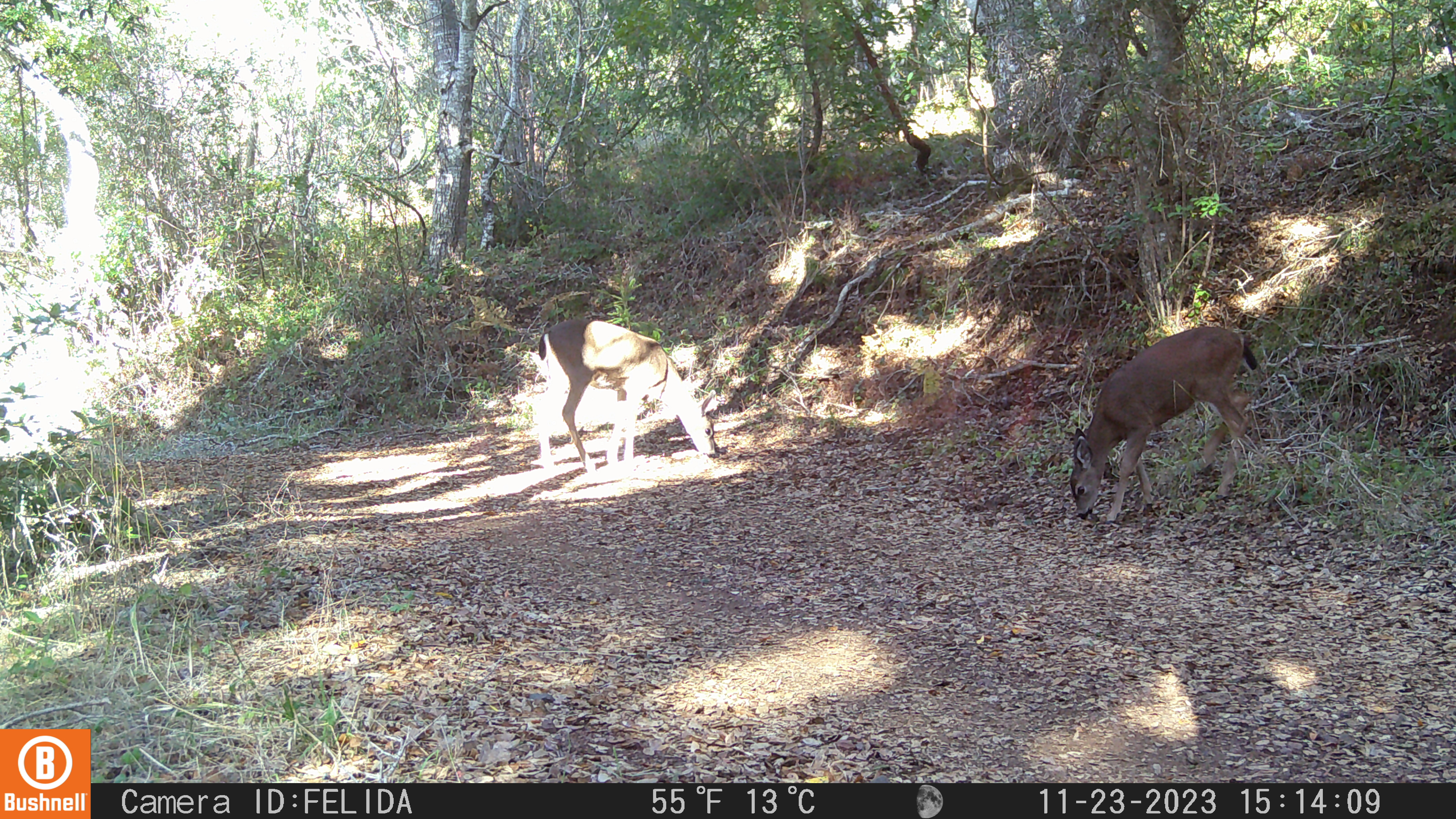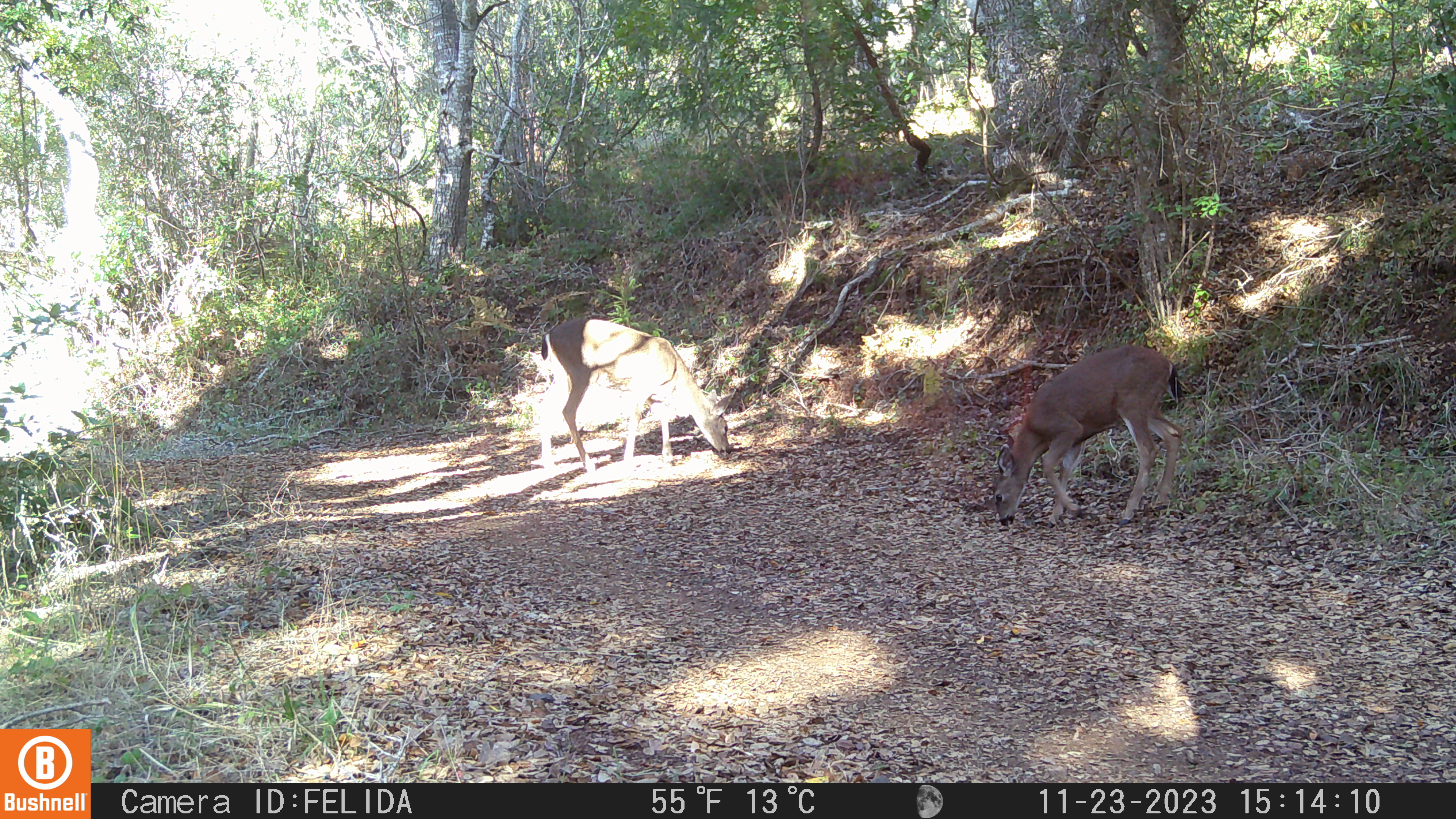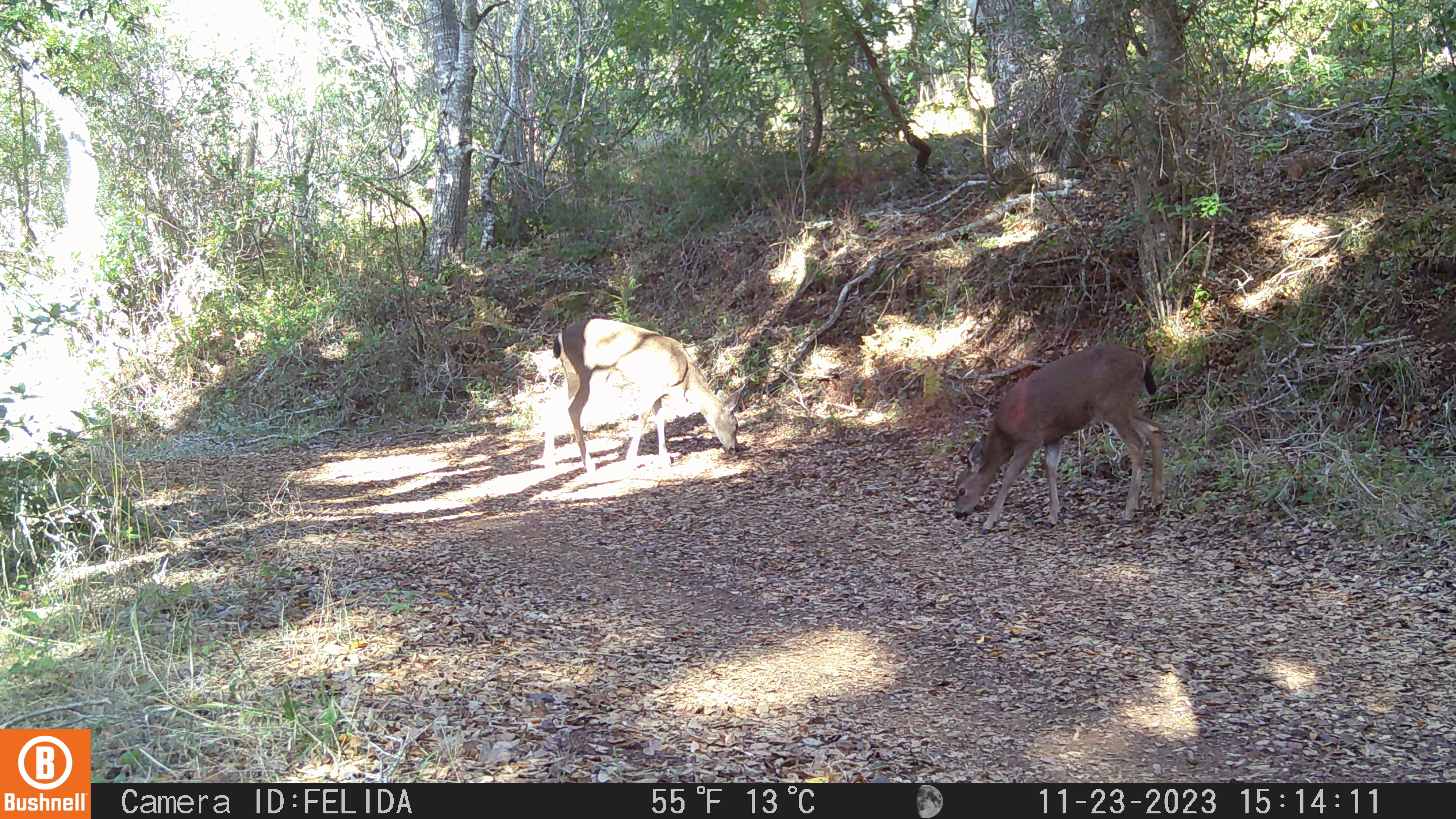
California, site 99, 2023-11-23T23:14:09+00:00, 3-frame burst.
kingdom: Animalia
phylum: Chordata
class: Mammalia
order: Artiodactyla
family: Cervidae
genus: Odocoileus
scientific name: Odocoileus hemionus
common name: mule deer